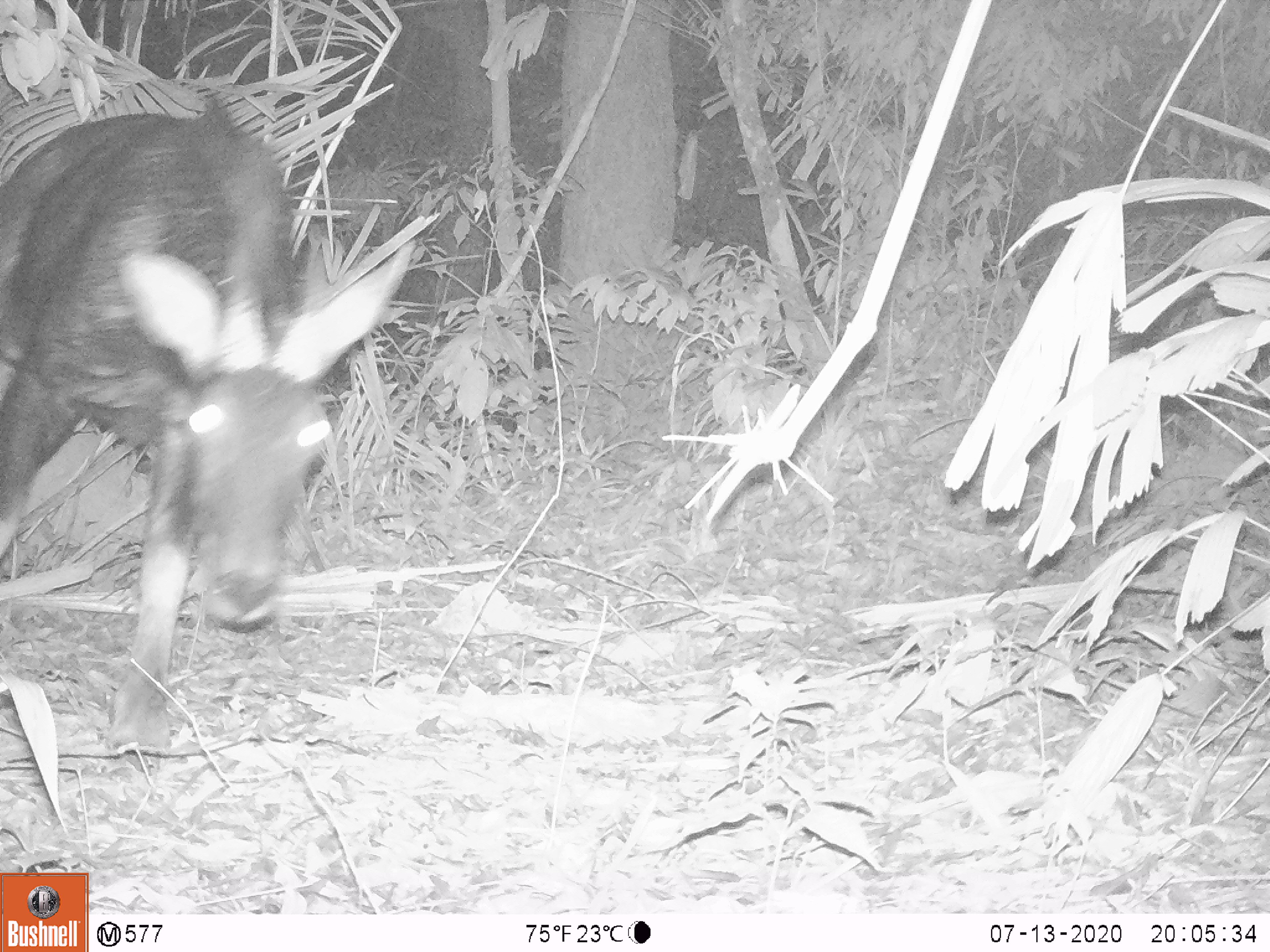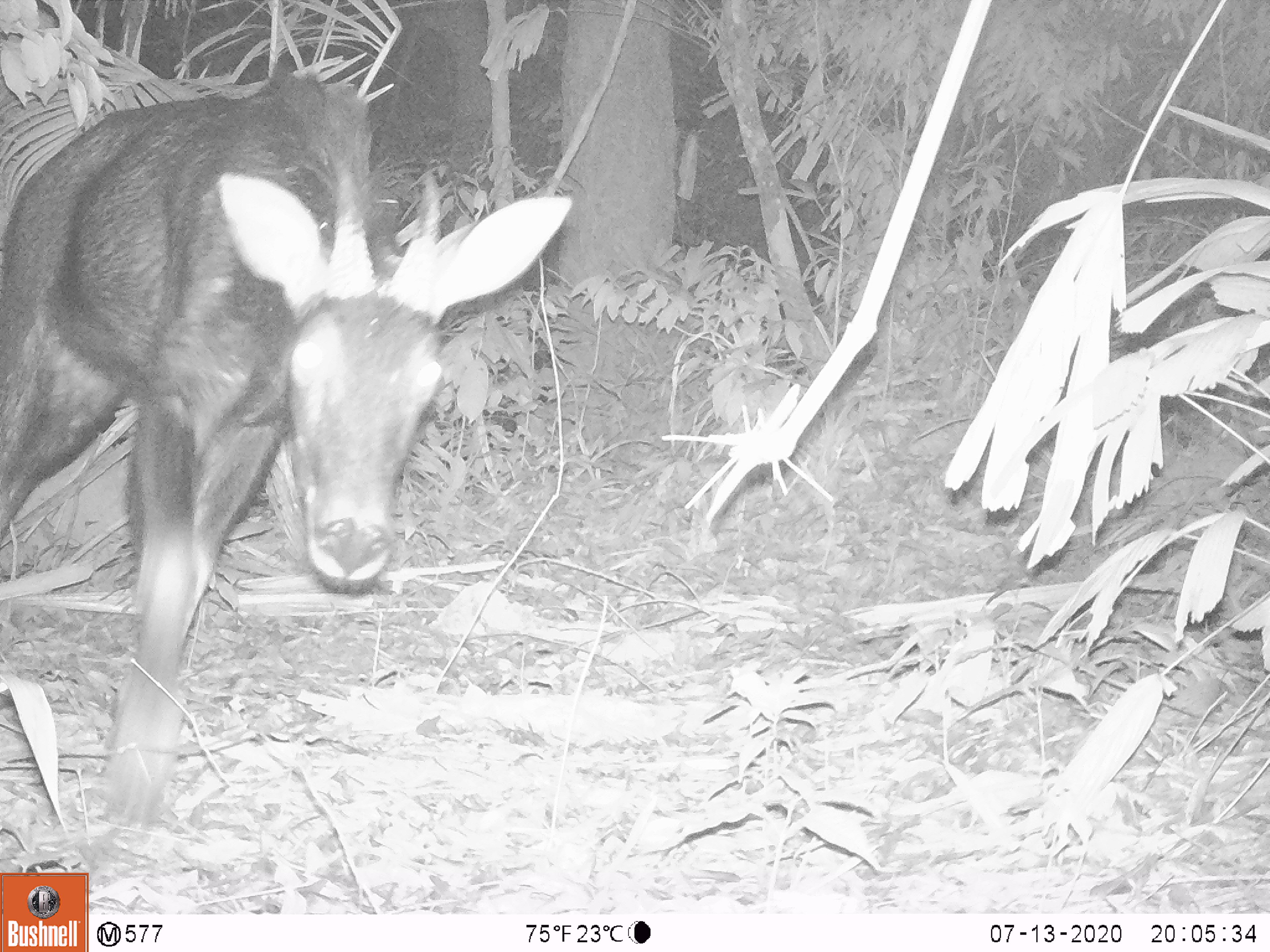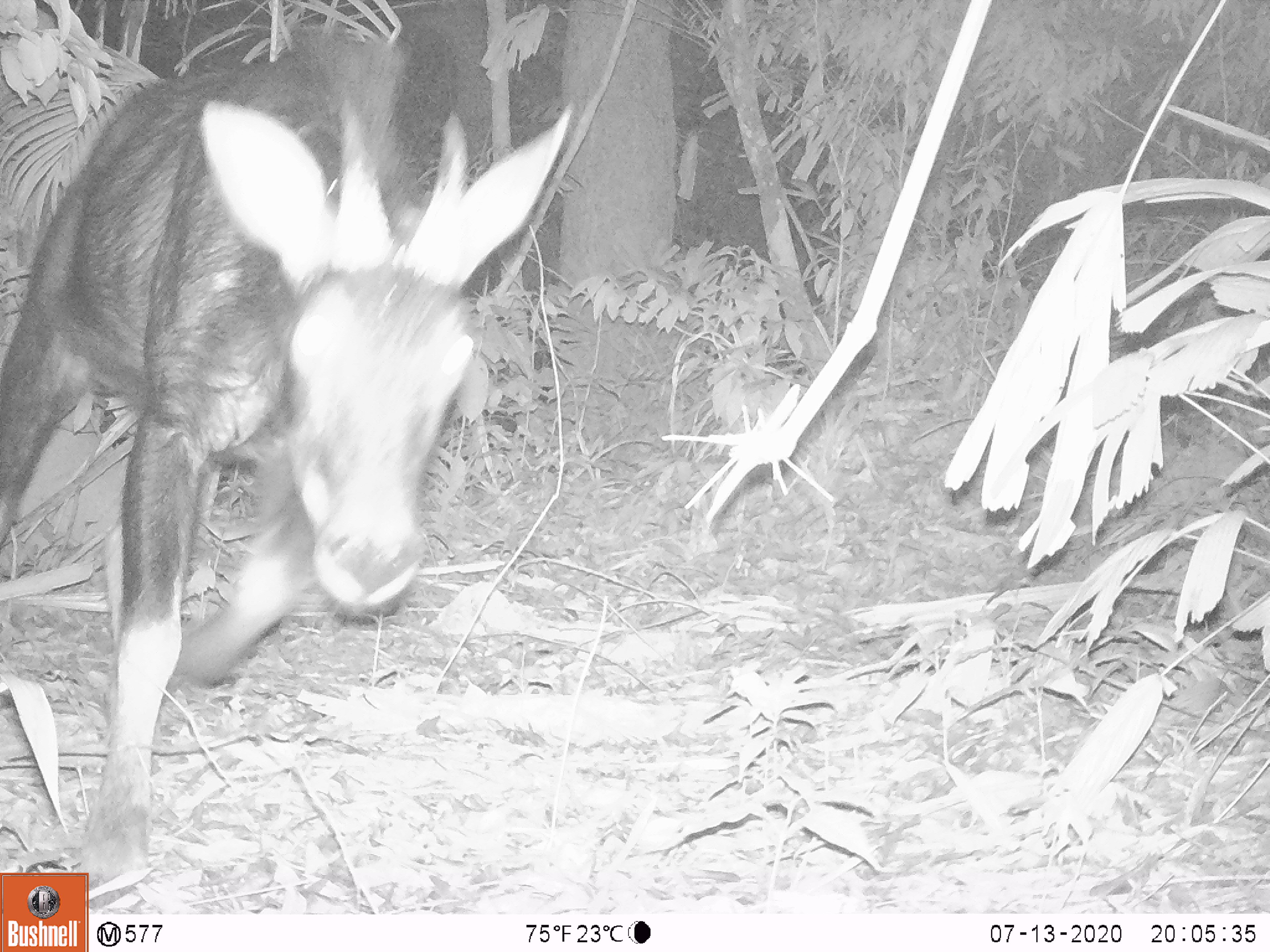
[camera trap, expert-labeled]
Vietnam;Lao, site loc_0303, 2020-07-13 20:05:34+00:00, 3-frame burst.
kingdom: Animalia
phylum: Chordata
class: Mammalia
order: Artiodactyla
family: Bovidae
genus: Capricornis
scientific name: Capricornis sumatraensis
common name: chinese serow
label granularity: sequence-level